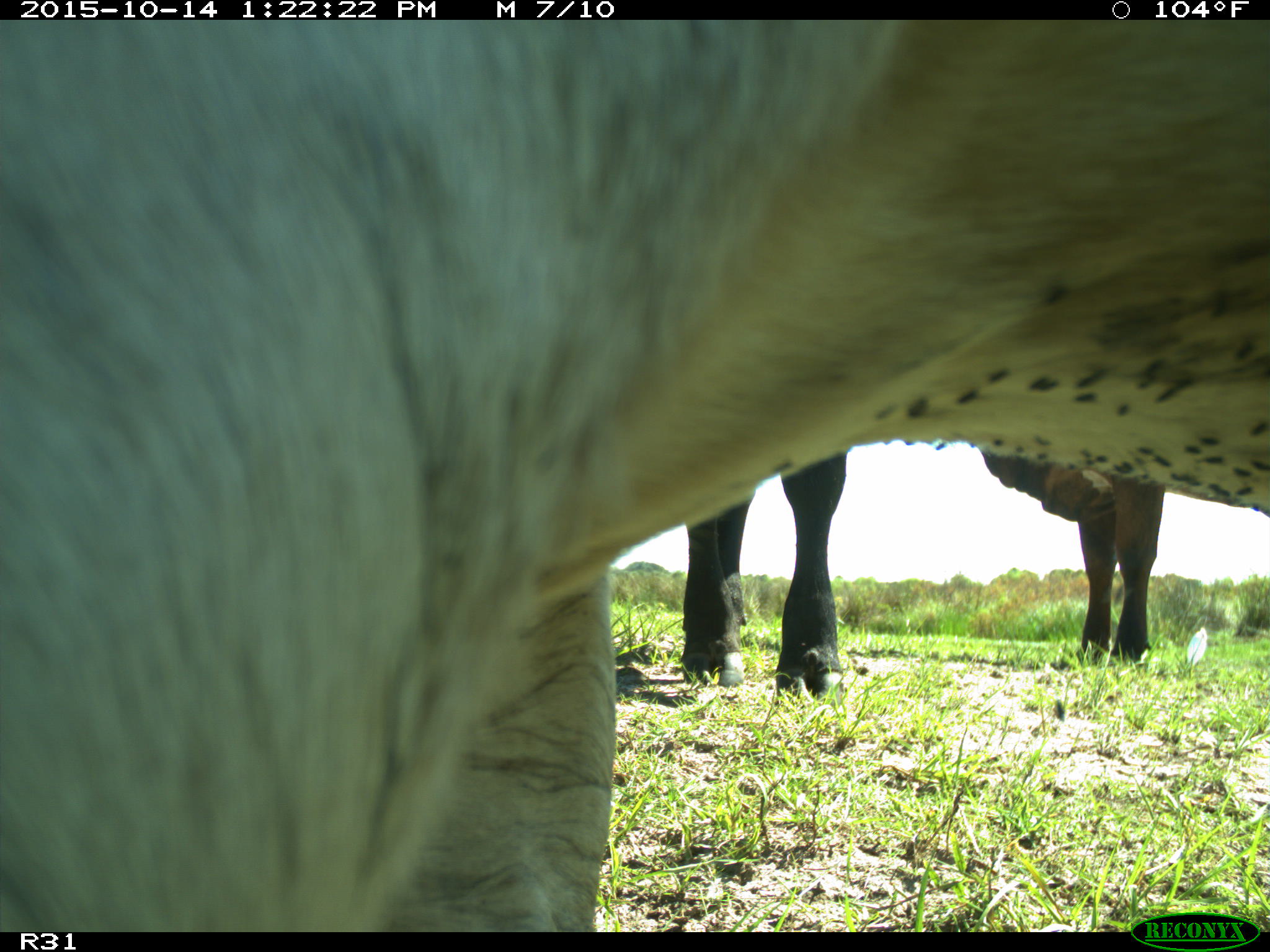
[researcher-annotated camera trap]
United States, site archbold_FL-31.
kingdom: Animalia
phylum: Chordata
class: Mammalia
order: Artiodactyla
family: Bovidae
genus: Bos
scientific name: Bos taurus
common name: domestic cow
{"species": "Bos taurus (domestic cow)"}